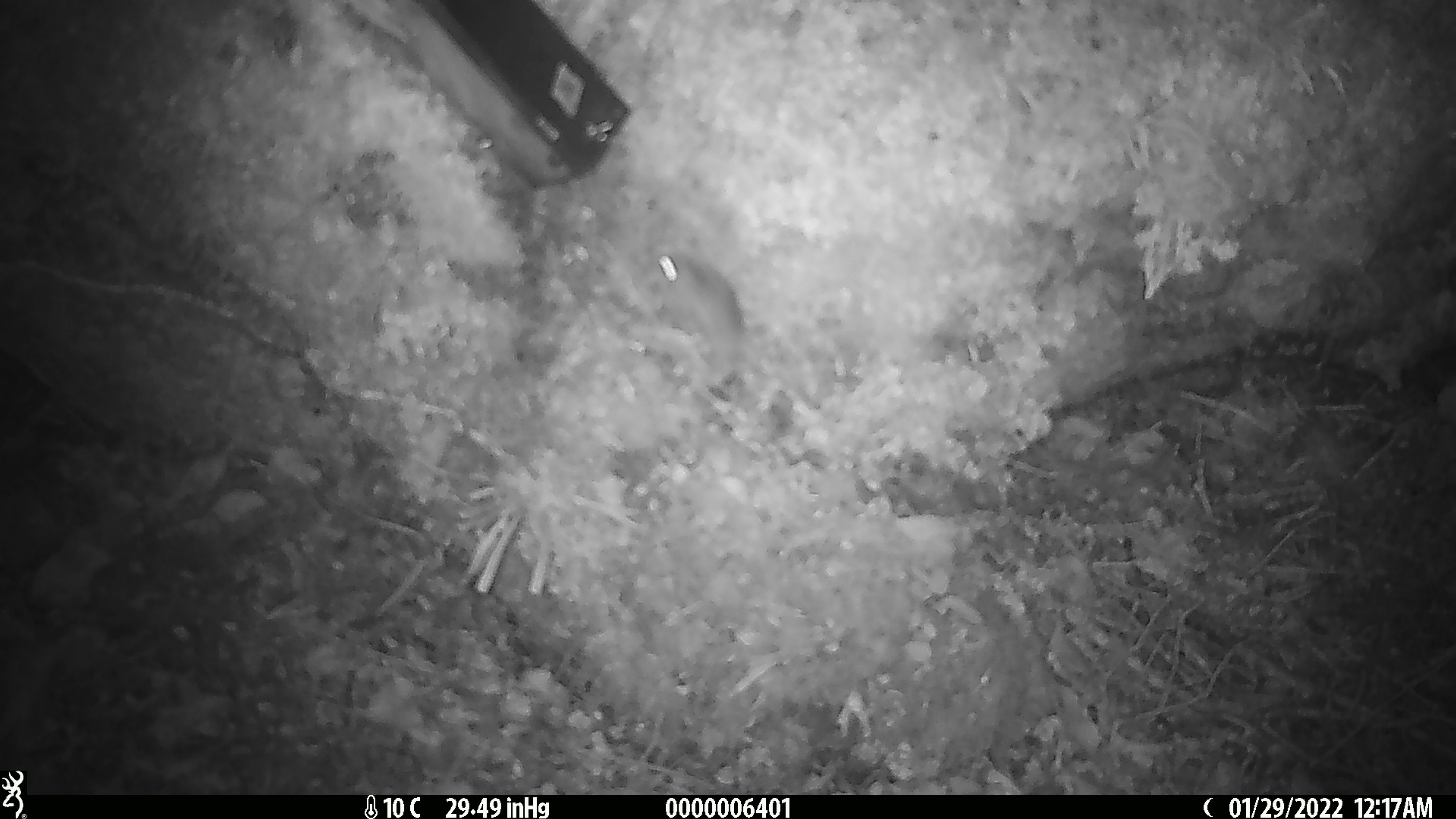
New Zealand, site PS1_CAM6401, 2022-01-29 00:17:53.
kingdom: Animalia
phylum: Chordata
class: Mammalia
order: Rodentia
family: Muridae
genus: Mus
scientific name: Mus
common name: mouse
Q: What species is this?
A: Mouse (Mus).